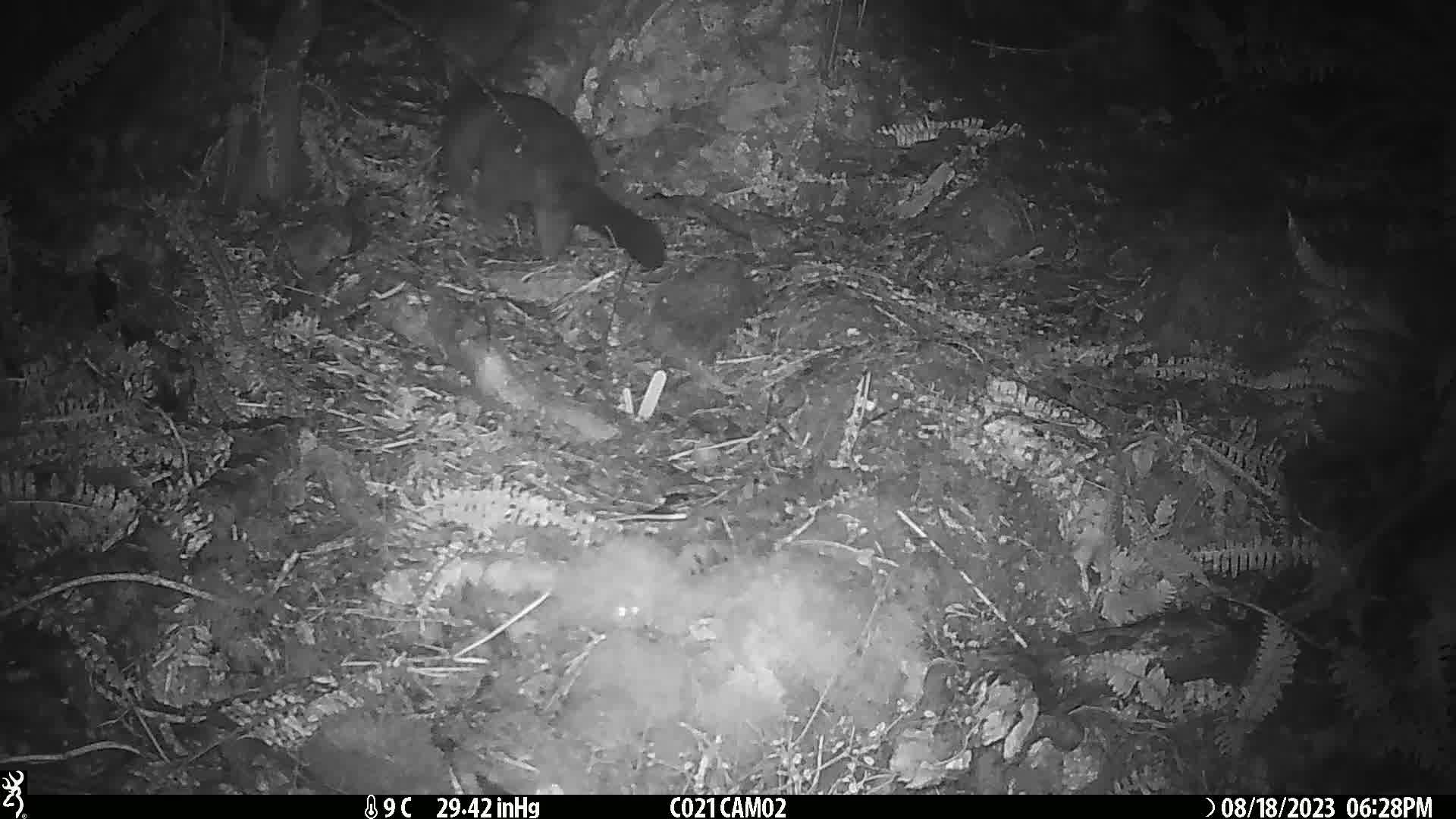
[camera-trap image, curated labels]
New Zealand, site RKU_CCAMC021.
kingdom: Animalia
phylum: Chordata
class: Mammalia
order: Diprotodontia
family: Phalangeridae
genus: Trichosurus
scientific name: Trichosurus vulpecula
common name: common brushtail possum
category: possum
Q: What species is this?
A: Possum (common brushtail possum) (Trichosurus vulpecula).